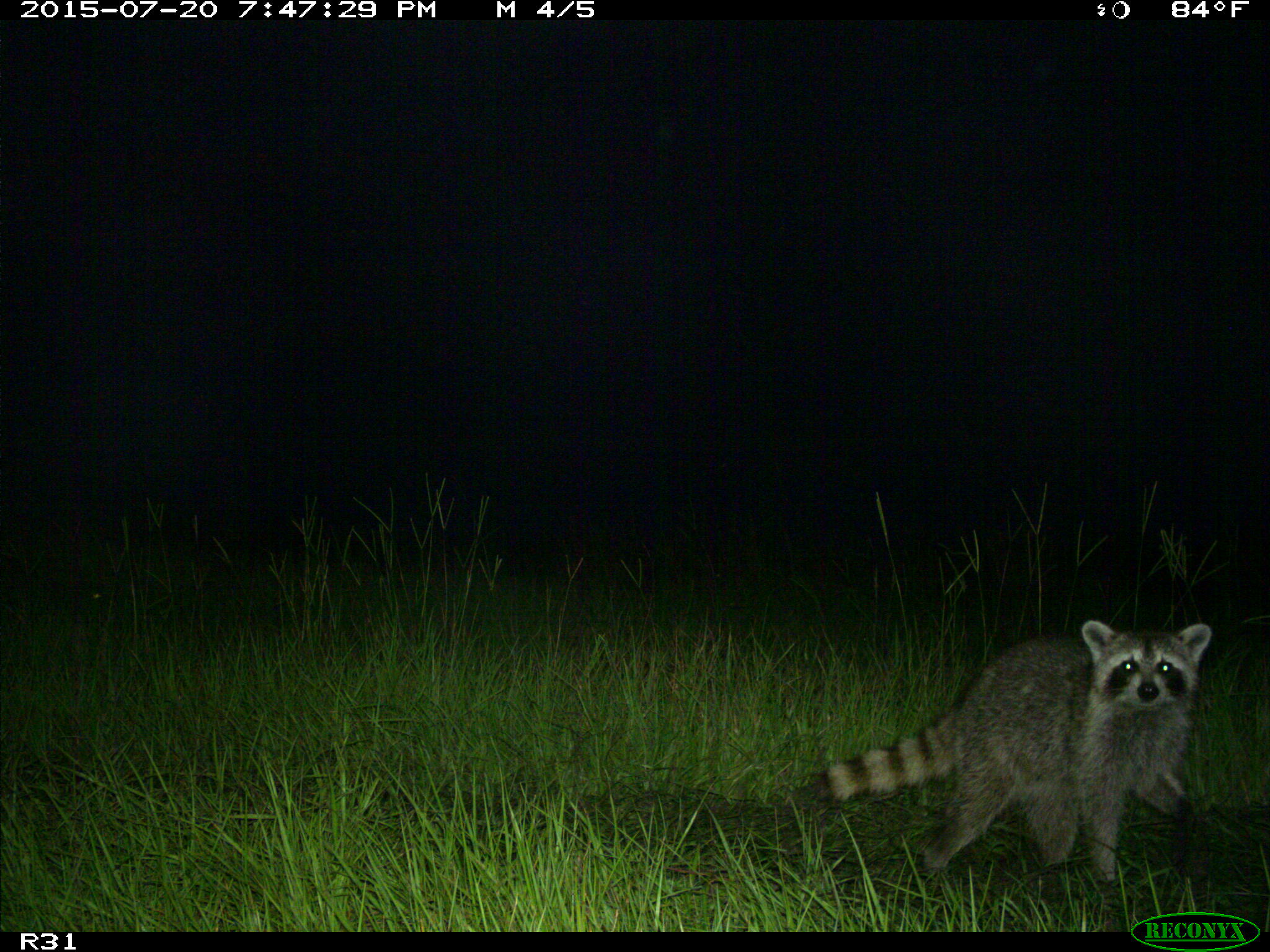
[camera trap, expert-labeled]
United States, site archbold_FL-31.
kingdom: Animalia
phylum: Chordata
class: Mammalia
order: Carnivora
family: Procyonidae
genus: Procyon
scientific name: Procyon lotor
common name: common raccoon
Procyon lotor (common raccoon).